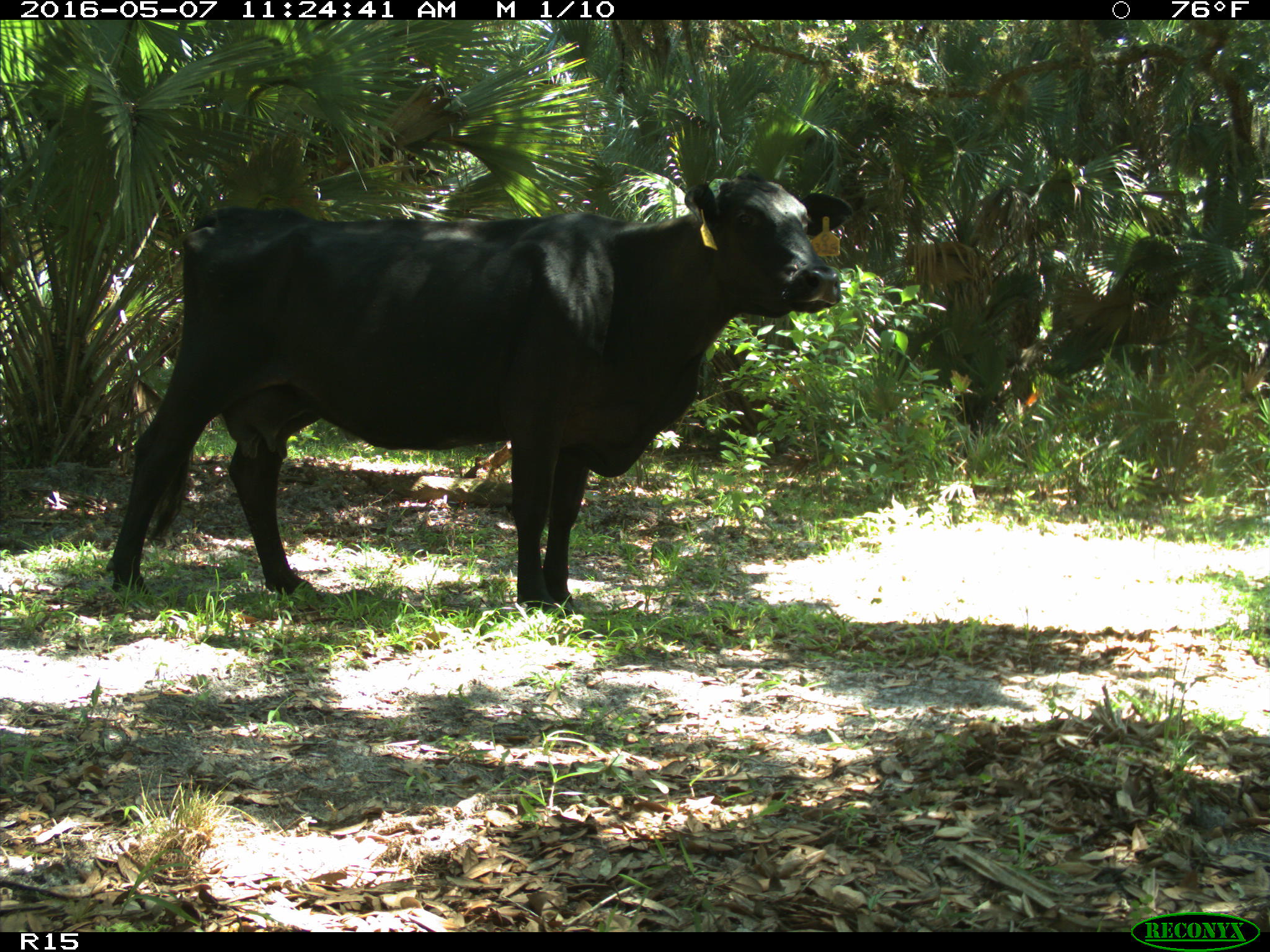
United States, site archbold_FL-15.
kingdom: Animalia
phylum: Chordata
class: Mammalia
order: Artiodactyla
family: Bovidae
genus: Bos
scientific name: Bos taurus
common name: domestic cow